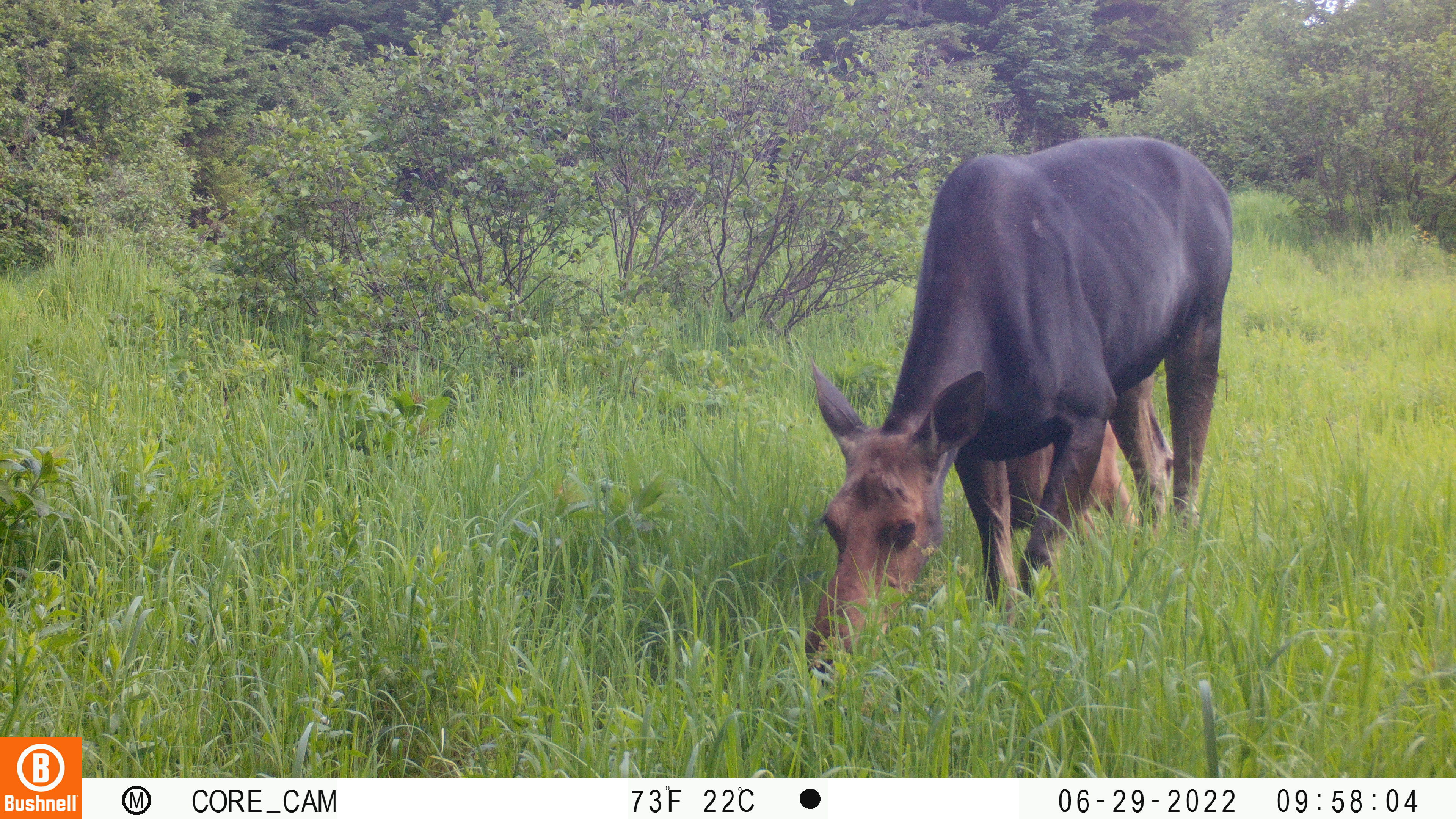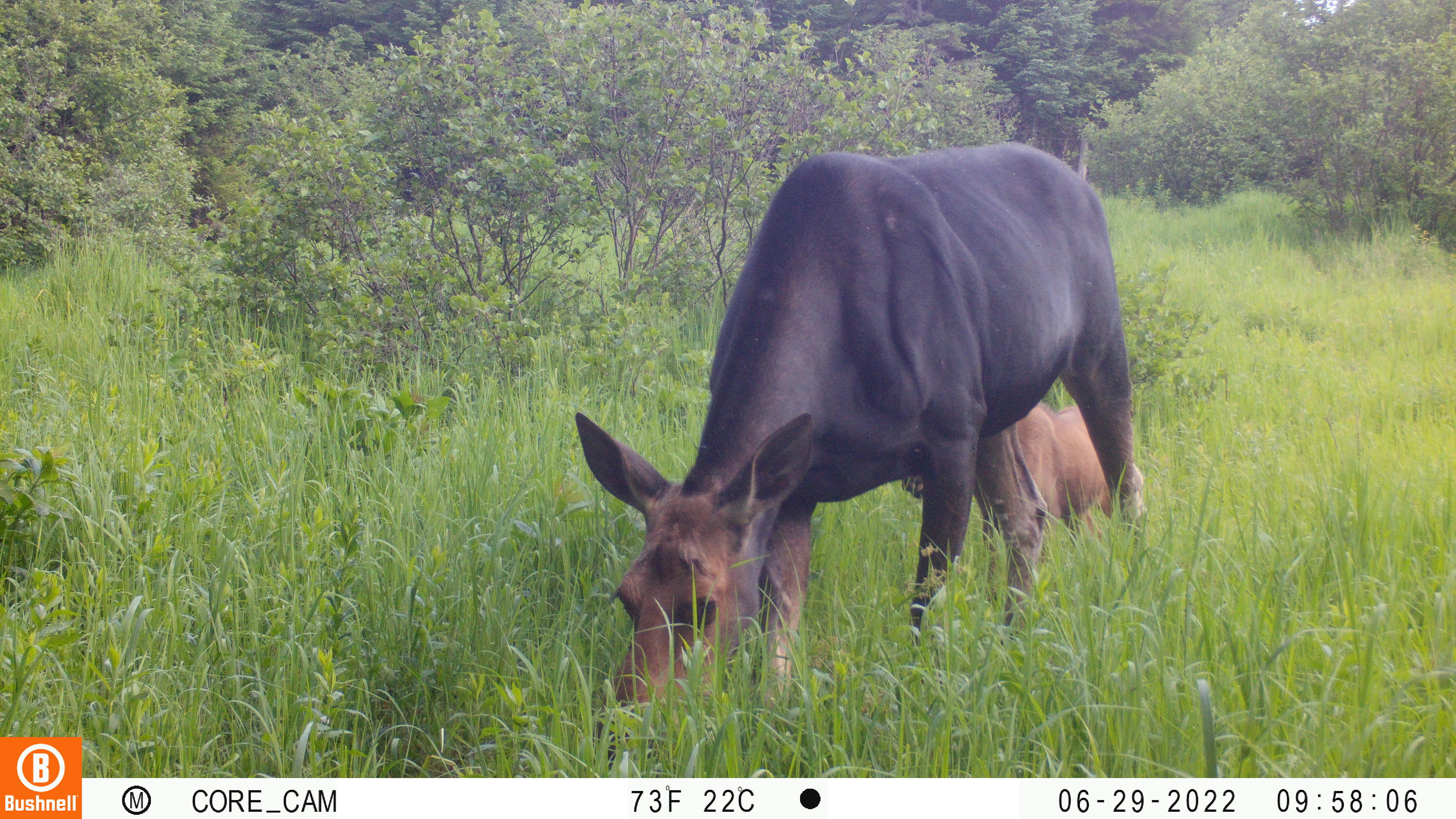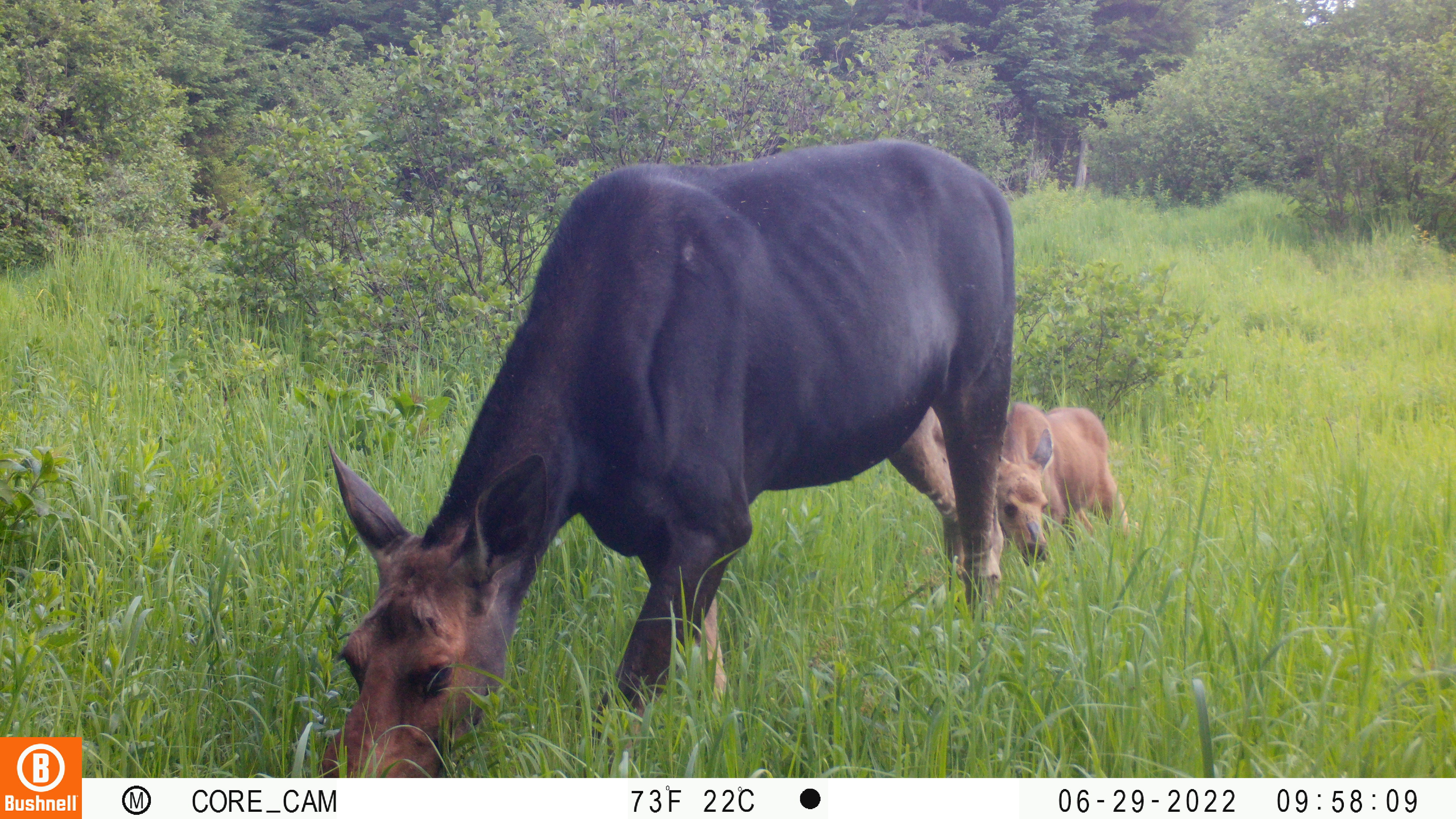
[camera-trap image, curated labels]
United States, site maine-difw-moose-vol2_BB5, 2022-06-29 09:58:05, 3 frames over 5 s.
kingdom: Animalia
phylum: Chordata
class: Mammalia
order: Artiodactyla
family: Cervidae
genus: Alces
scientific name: Alces alces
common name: moose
Moose (Alces alces).